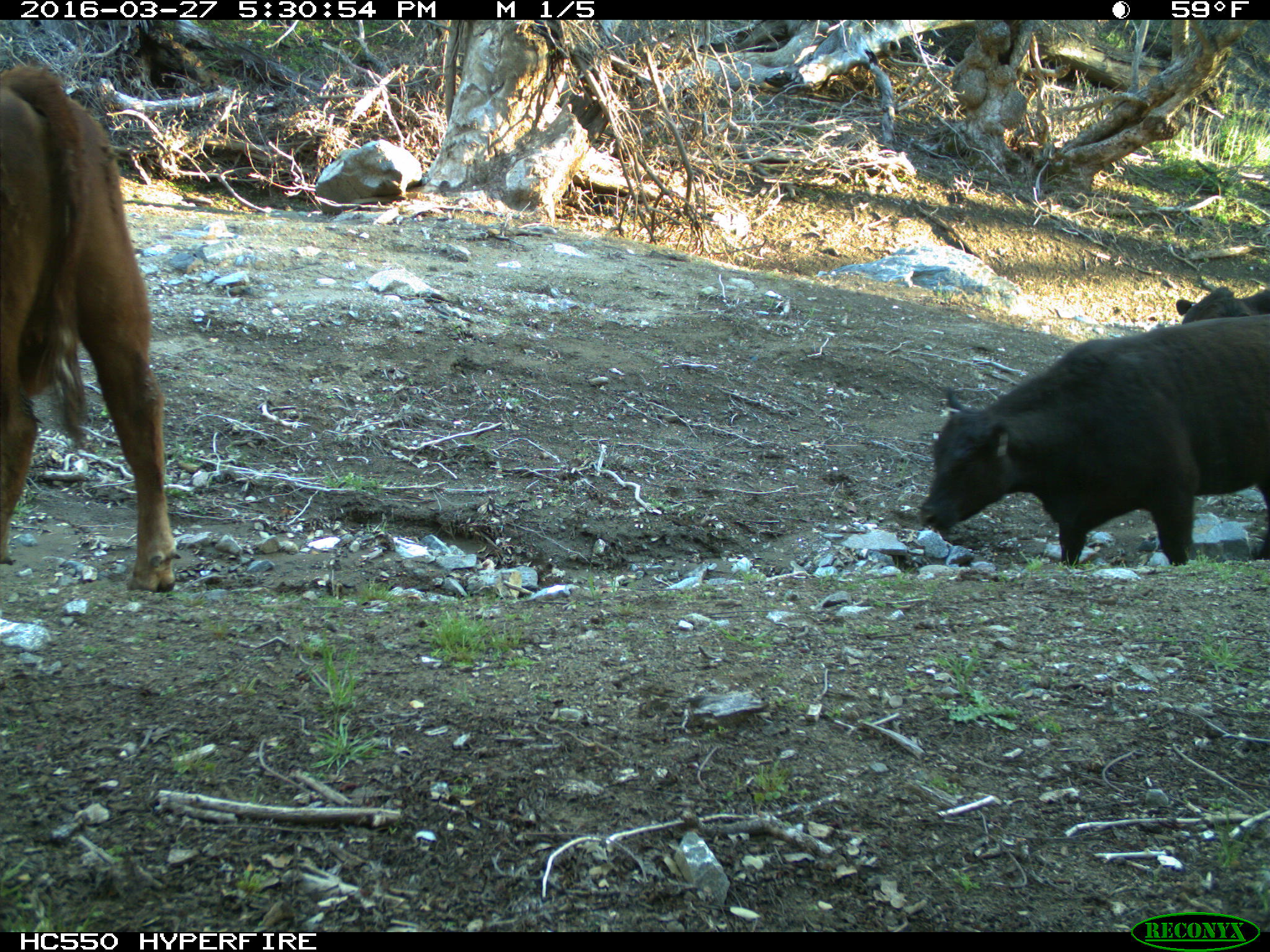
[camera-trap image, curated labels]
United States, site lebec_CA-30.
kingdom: Animalia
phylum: Chordata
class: Mammalia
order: Artiodactyla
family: Bovidae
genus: Bos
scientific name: Bos taurus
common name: domestic cow